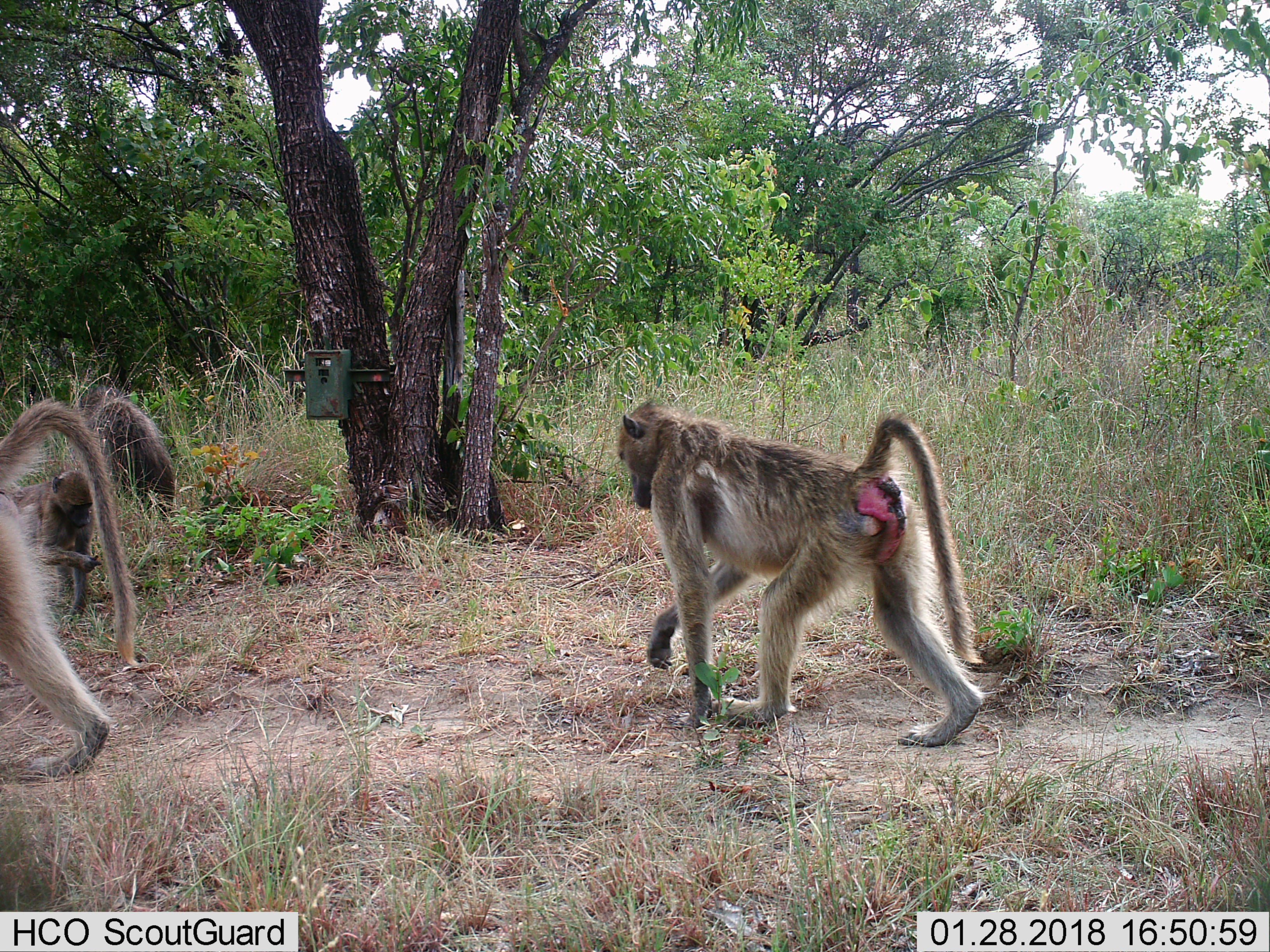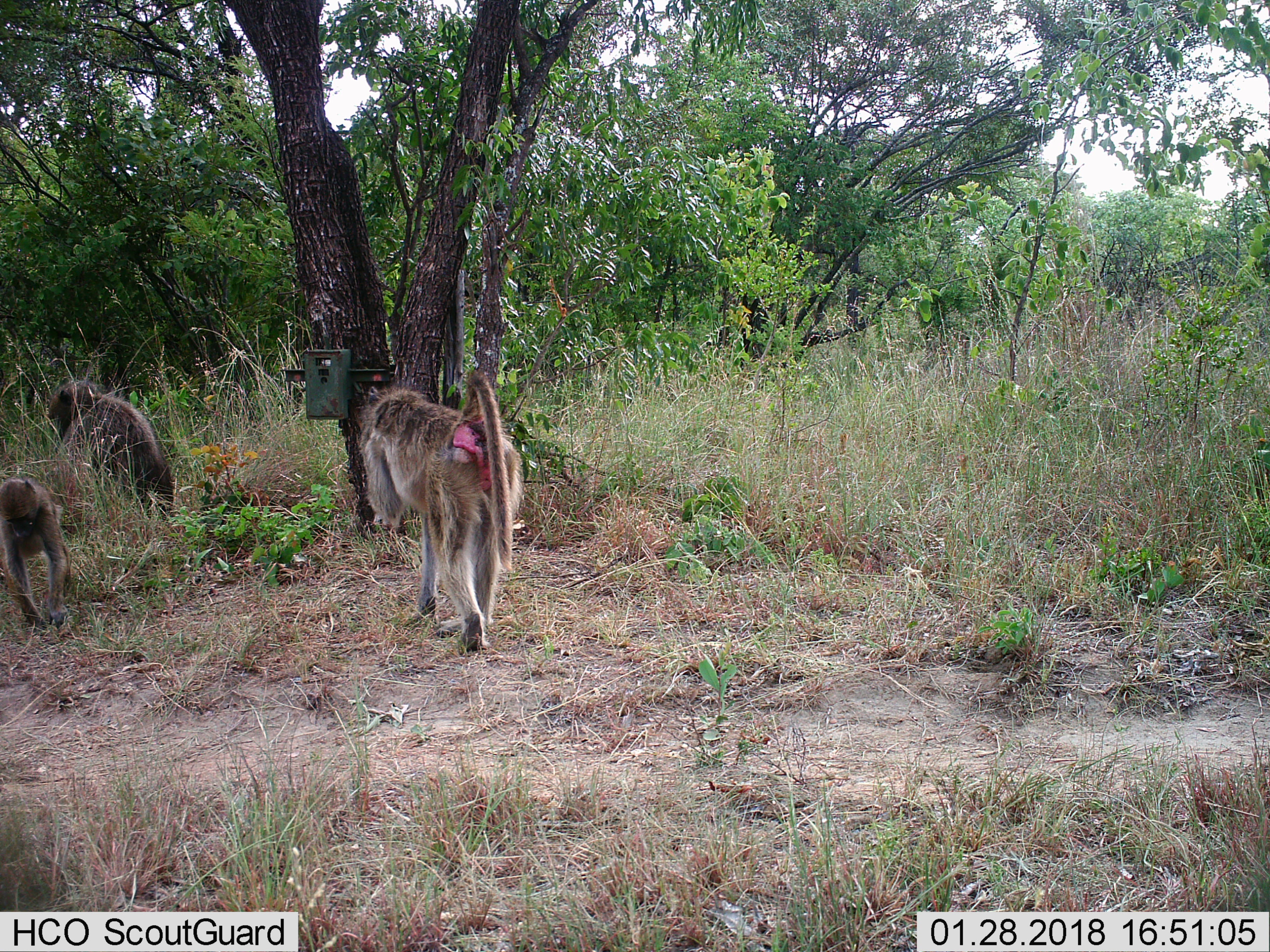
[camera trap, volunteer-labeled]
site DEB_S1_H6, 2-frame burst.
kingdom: Animalia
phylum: Chordata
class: Mammalia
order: Primates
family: Cercopithecidae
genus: Papio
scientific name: Papio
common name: baboon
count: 4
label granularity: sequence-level